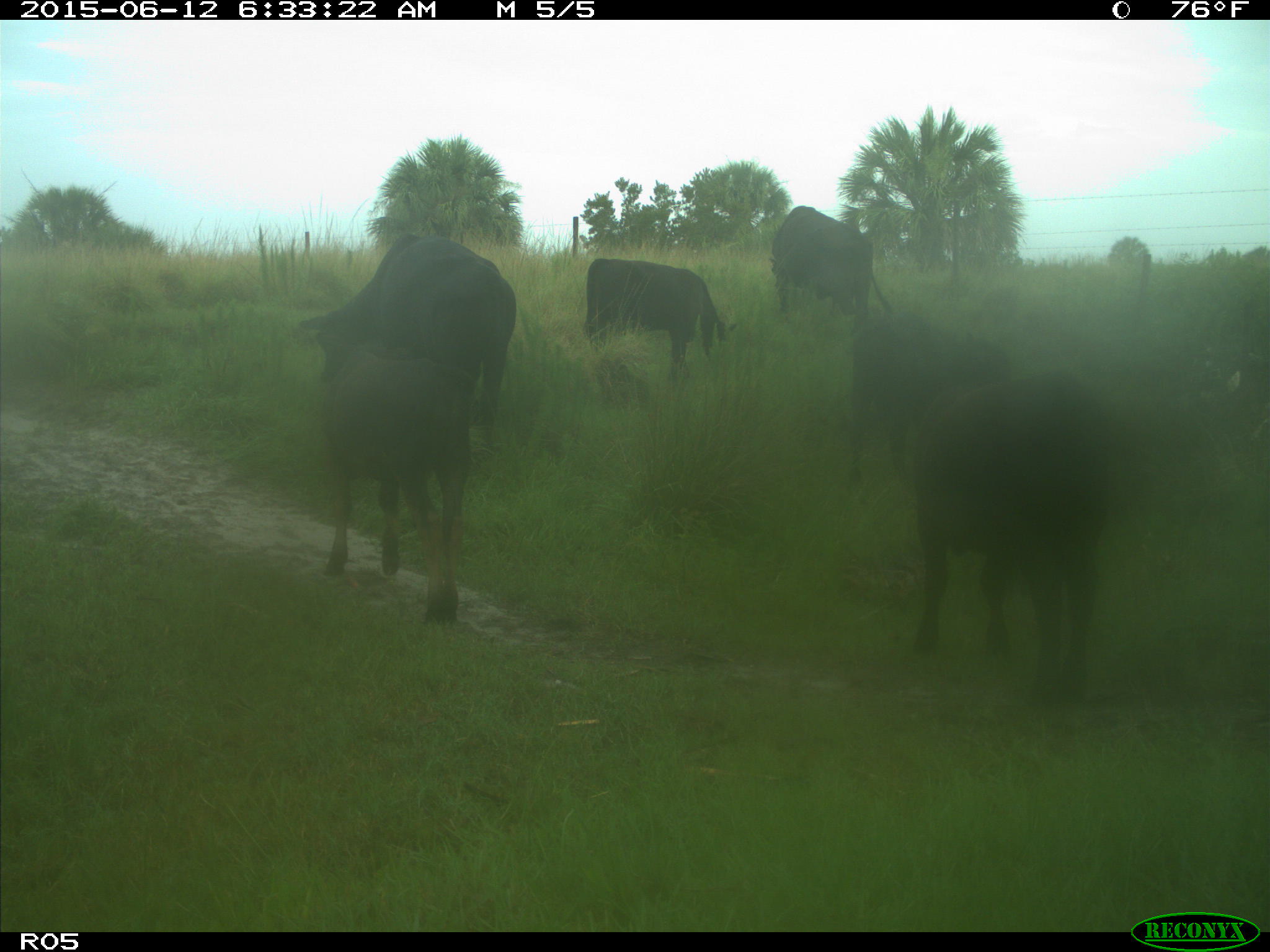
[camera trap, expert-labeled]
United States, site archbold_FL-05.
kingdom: Animalia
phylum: Chordata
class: Mammalia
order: Artiodactyla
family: Bovidae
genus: Bos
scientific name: Bos taurus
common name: domestic cow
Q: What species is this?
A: Bos taurus (domestic cow).